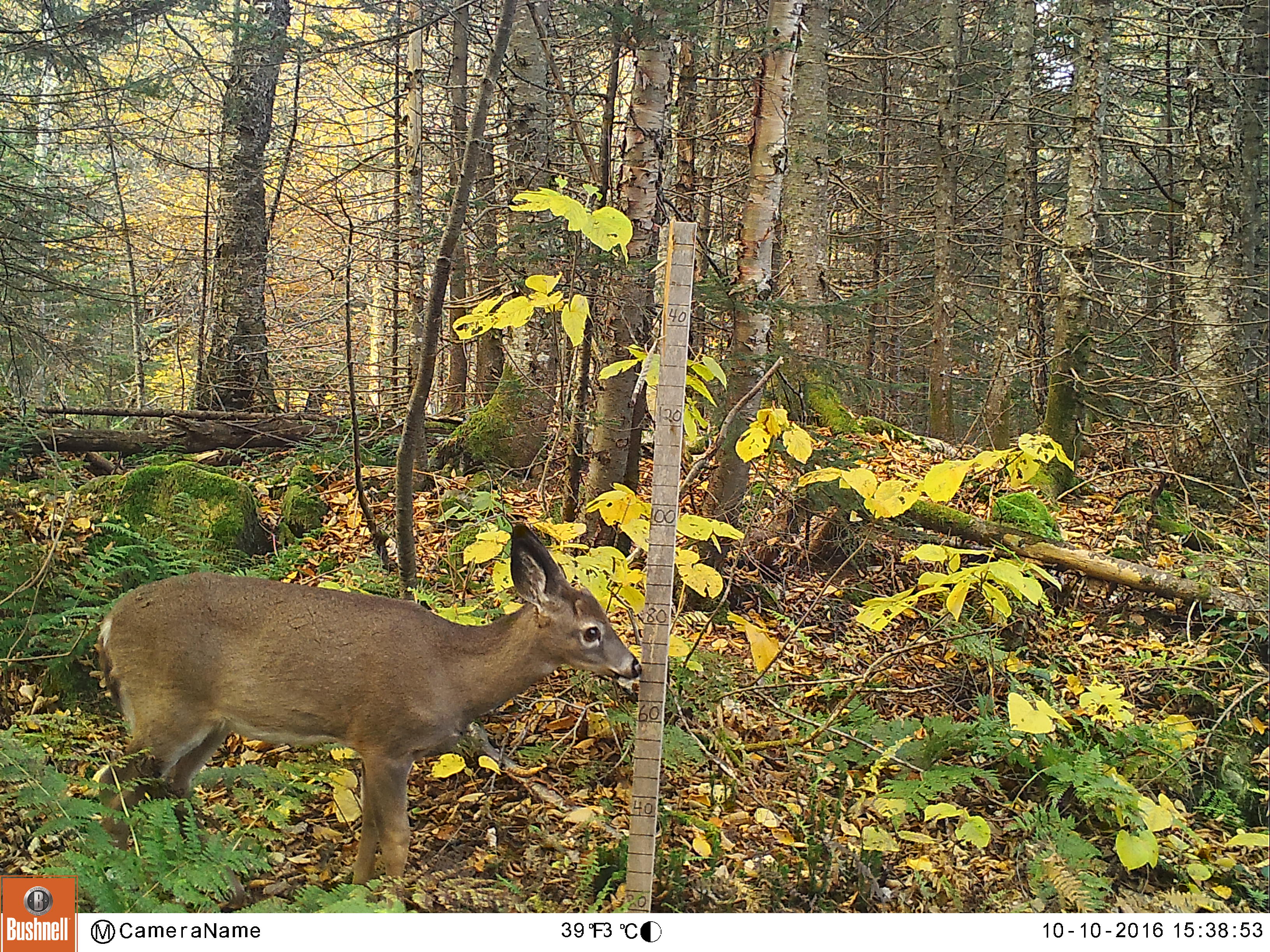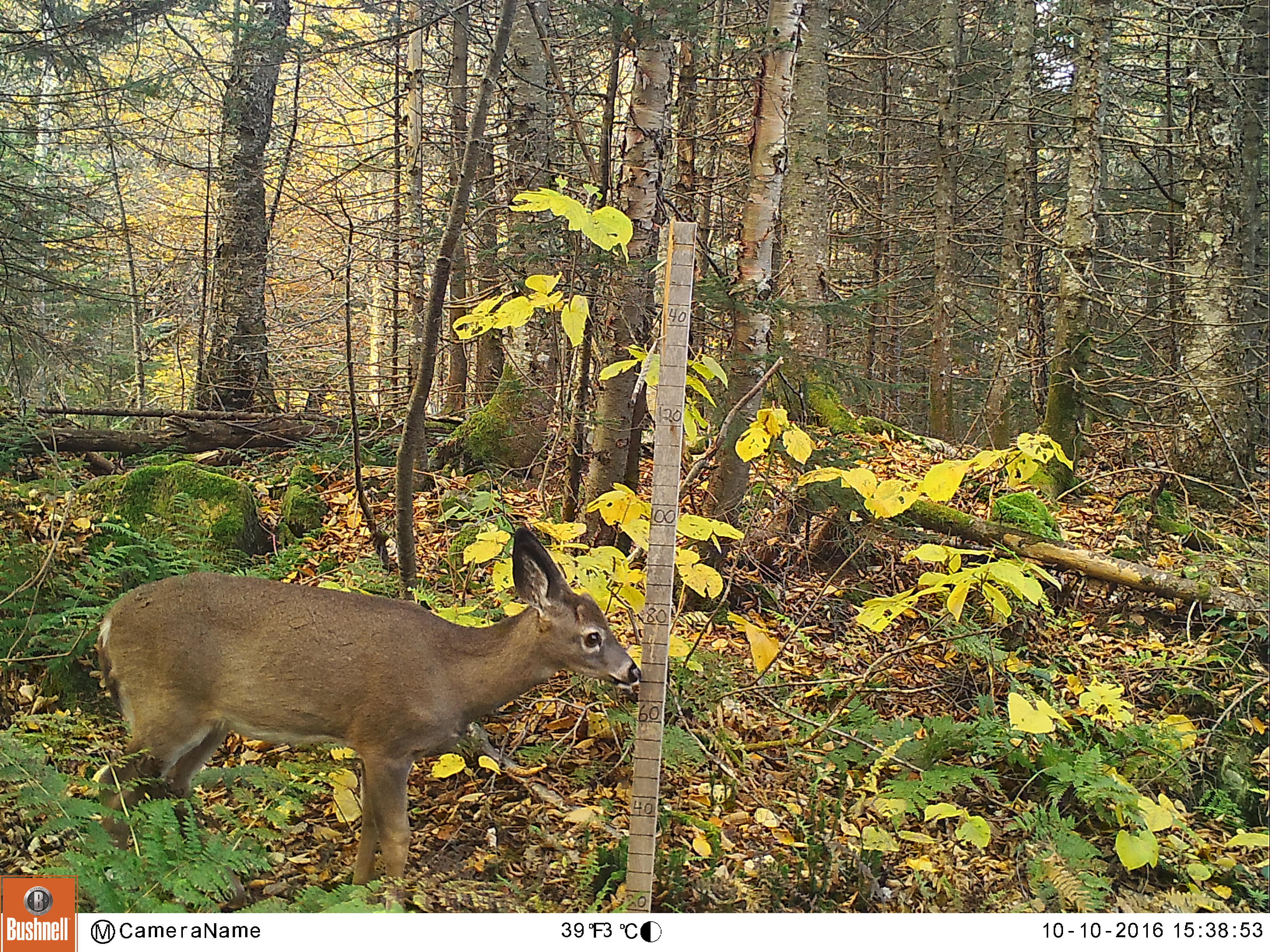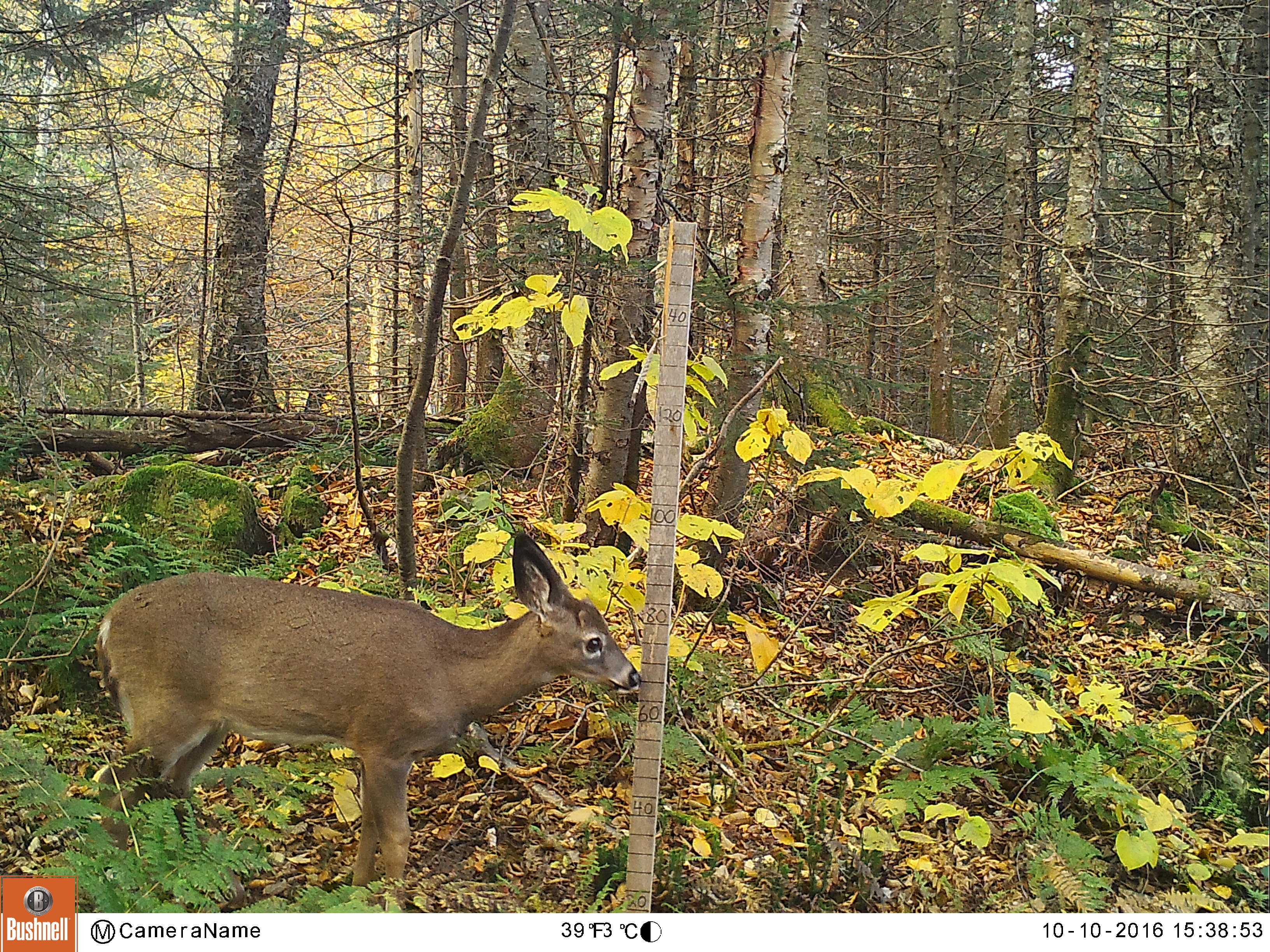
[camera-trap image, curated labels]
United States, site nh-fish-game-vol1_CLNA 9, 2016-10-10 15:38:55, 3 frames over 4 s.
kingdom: Animalia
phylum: Chordata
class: Mammalia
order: Artiodactyla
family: Cervidae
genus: Odocoileus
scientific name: Odocoileus virginianus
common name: white-tailed deer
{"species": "white-tailed deer (Odocoileus virginianus)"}